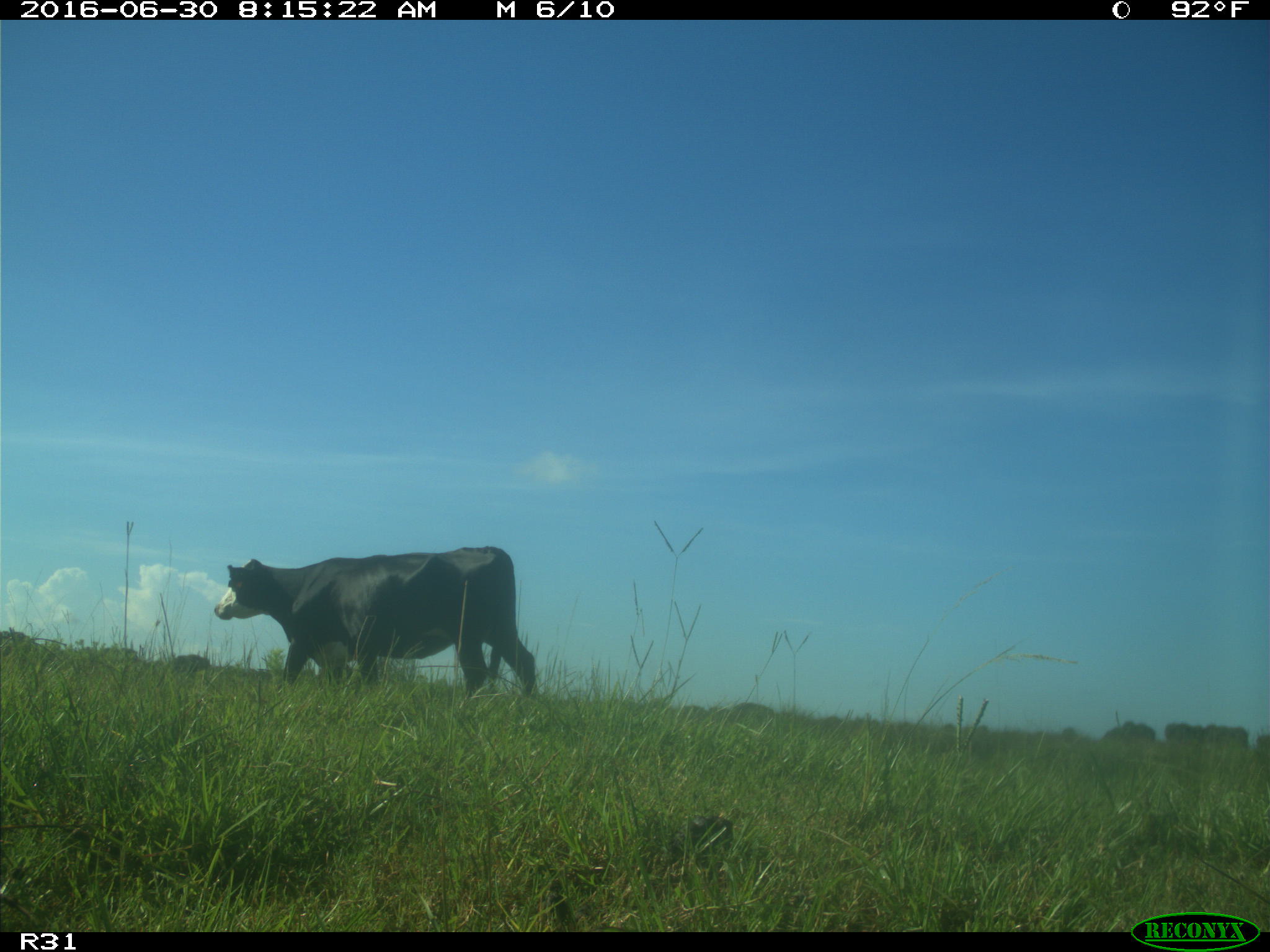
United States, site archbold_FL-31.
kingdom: Animalia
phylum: Chordata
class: Mammalia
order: Artiodactyla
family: Bovidae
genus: Bos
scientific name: Bos taurus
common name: domestic cow